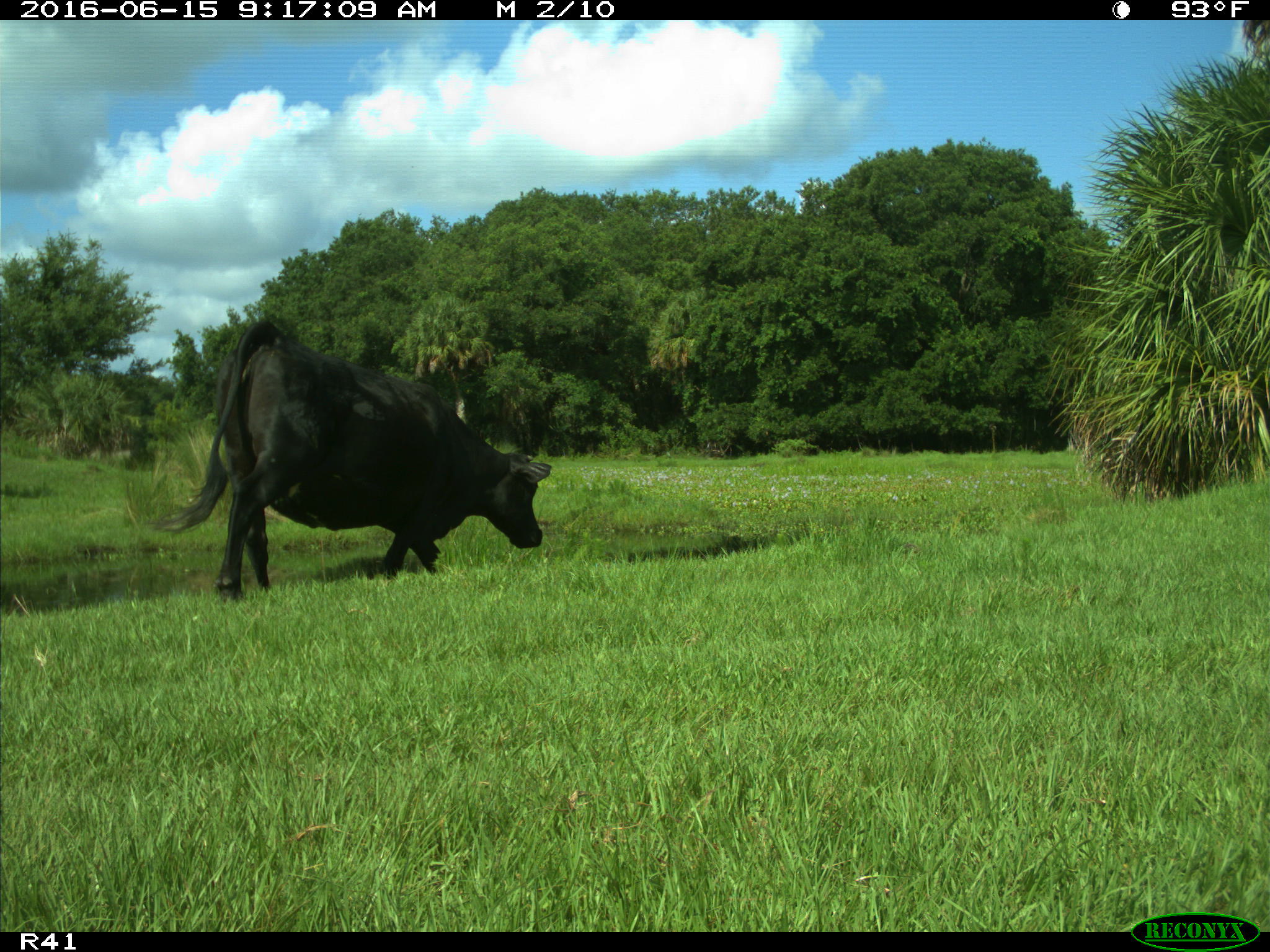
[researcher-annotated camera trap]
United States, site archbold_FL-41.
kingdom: Animalia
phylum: Chordata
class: Mammalia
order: Artiodactyla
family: Bovidae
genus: Bos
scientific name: Bos taurus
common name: domestic cow